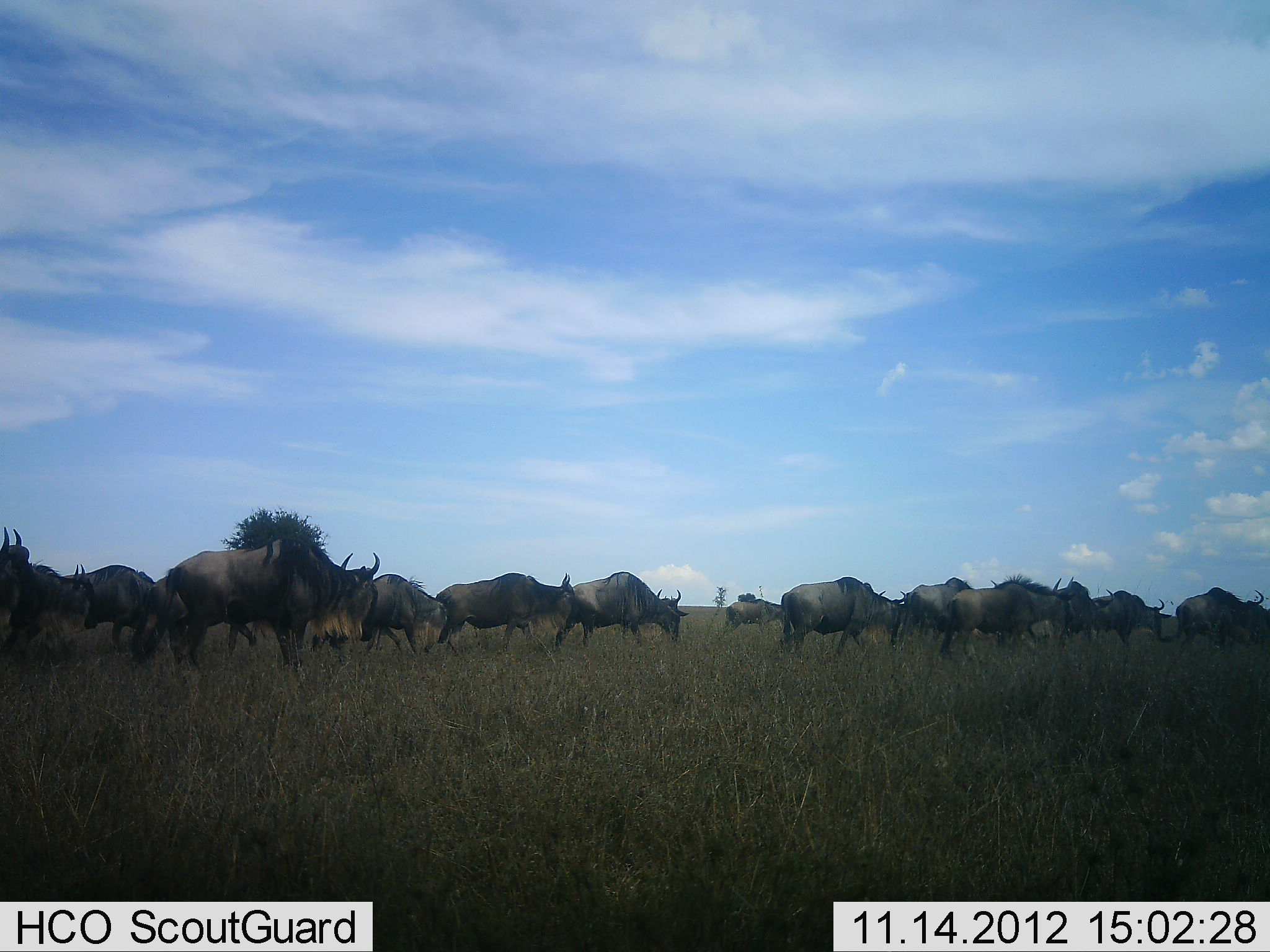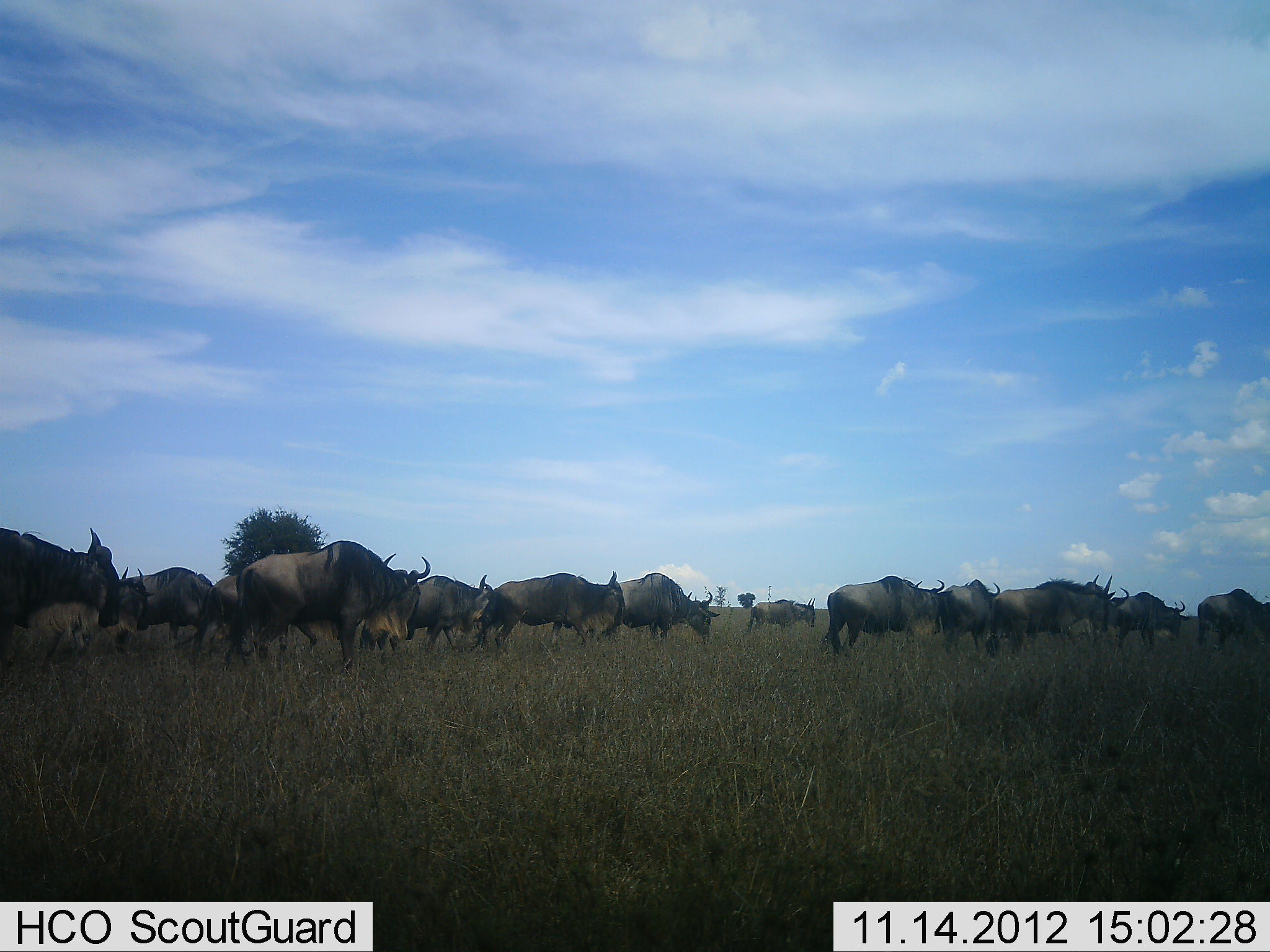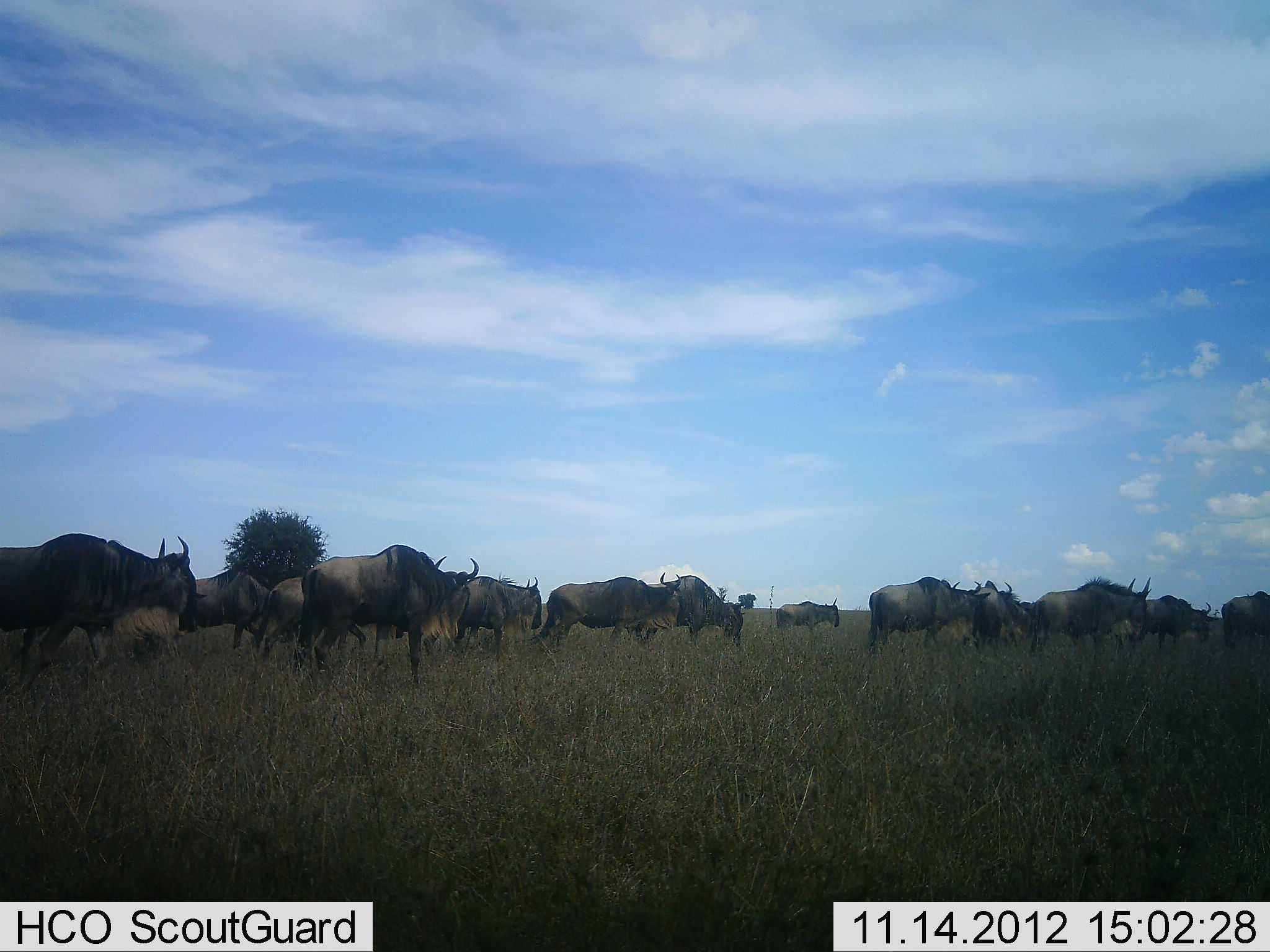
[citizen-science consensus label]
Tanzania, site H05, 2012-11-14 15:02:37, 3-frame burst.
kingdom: Animalia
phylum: Chordata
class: Mammalia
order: Artiodactyla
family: Bovidae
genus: Connochaetes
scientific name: Connochaetes taurinus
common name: blue wildebeest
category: wildebeest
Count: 11-50.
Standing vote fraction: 20%.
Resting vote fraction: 0%.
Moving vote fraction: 100%.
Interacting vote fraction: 0%.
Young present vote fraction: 0%.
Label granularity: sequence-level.